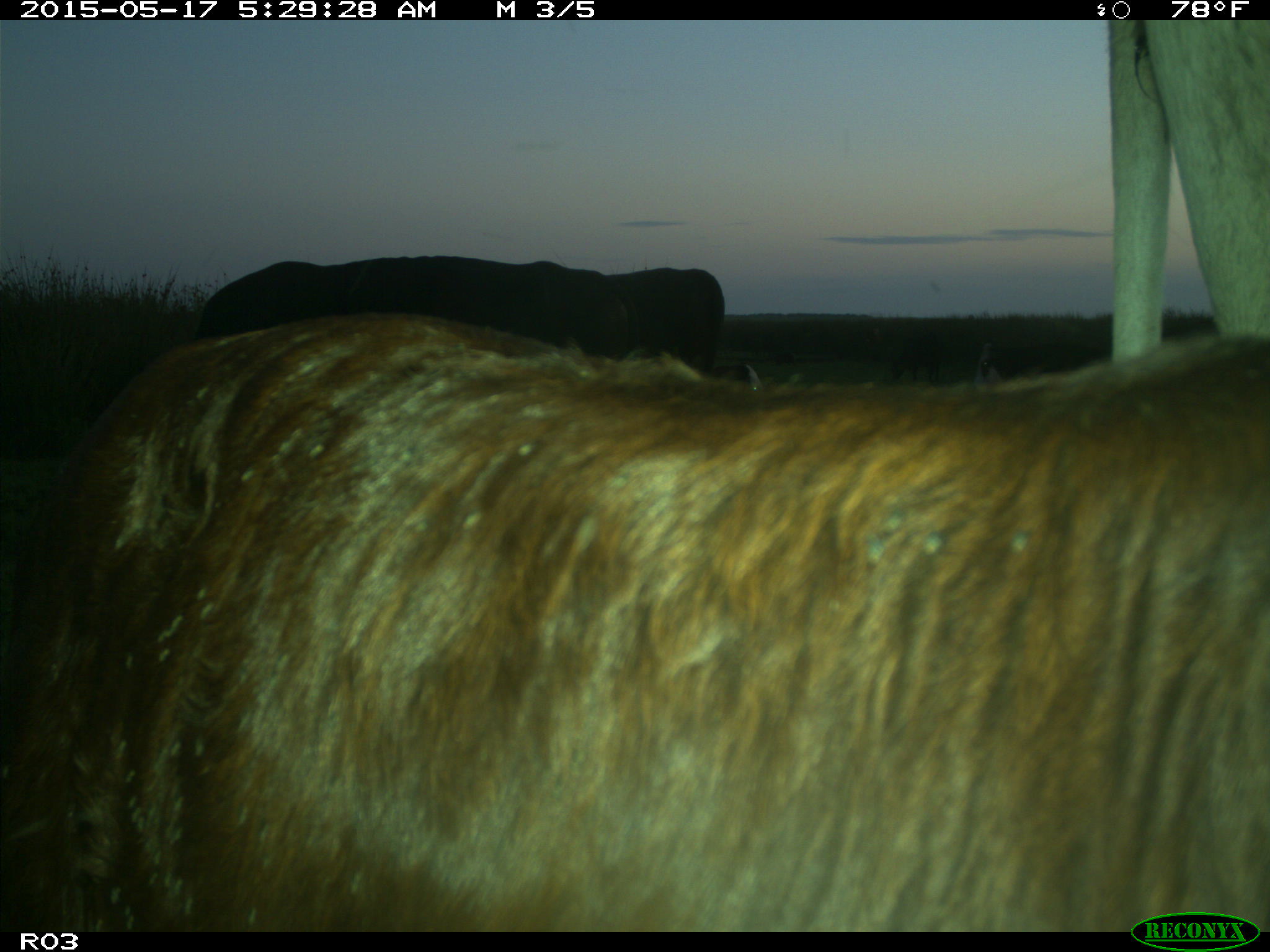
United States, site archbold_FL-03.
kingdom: Animalia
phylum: Chordata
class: Mammalia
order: Artiodactyla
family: Bovidae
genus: Bos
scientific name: Bos taurus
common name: domestic cow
Bos taurus (domestic cow).